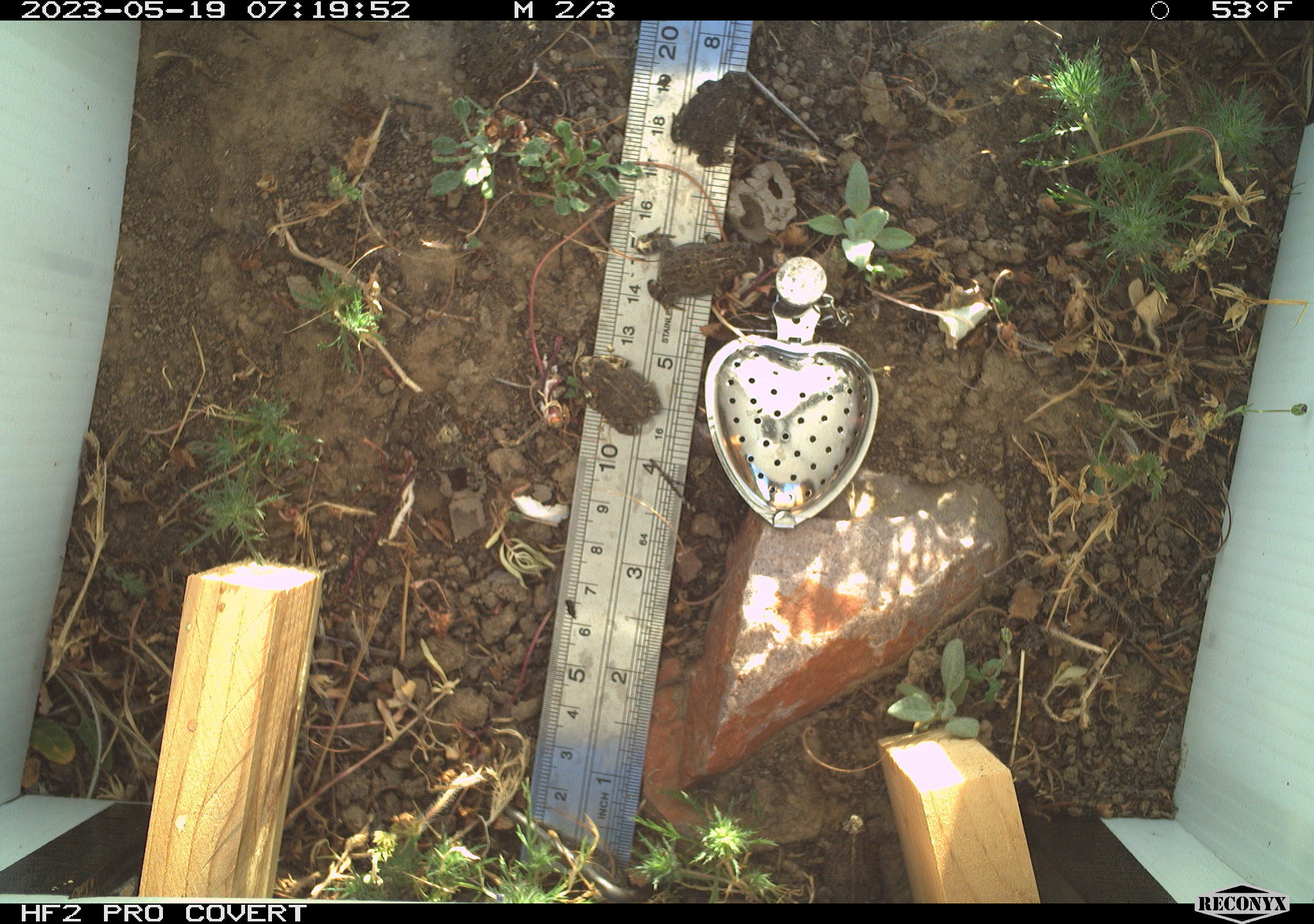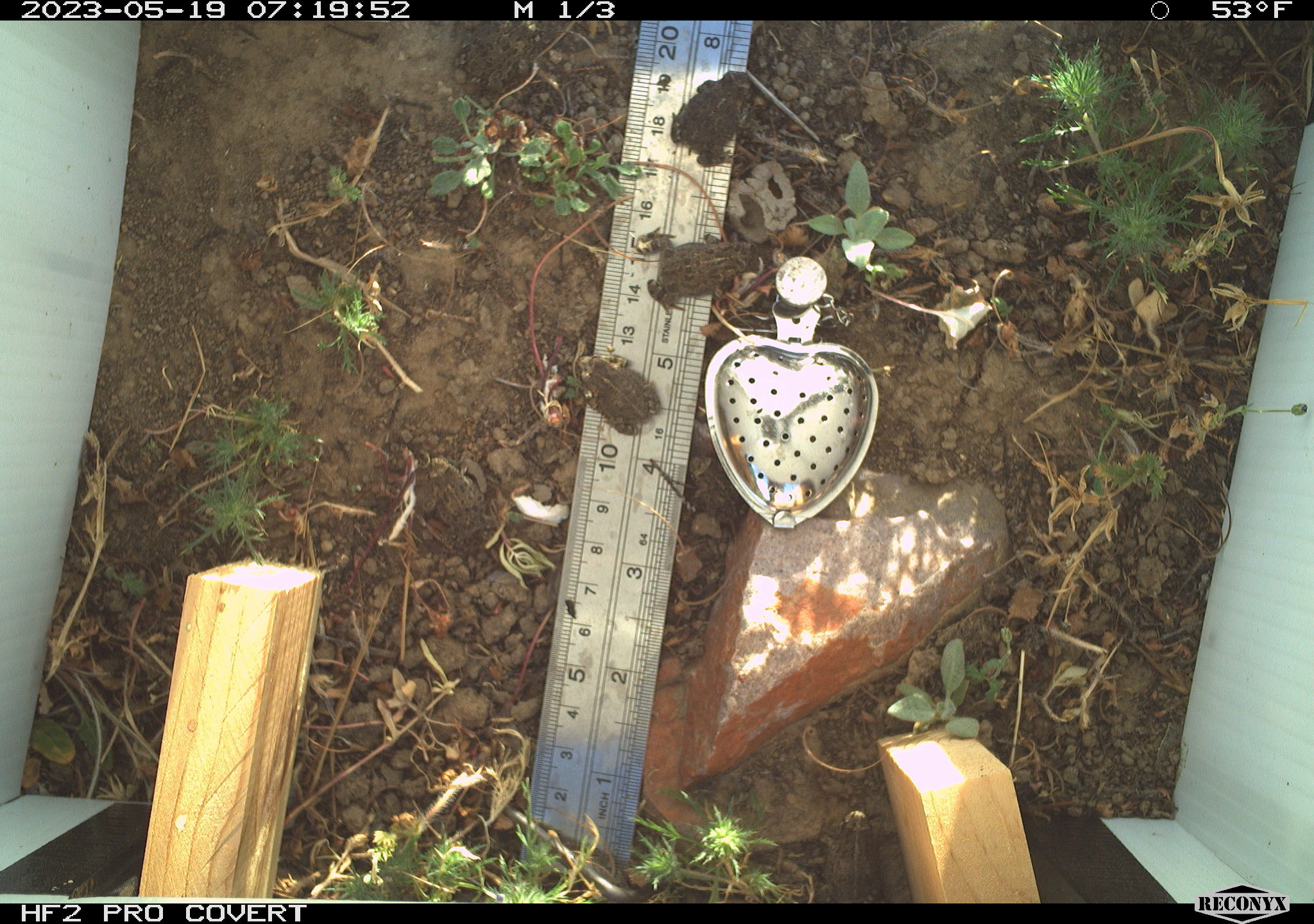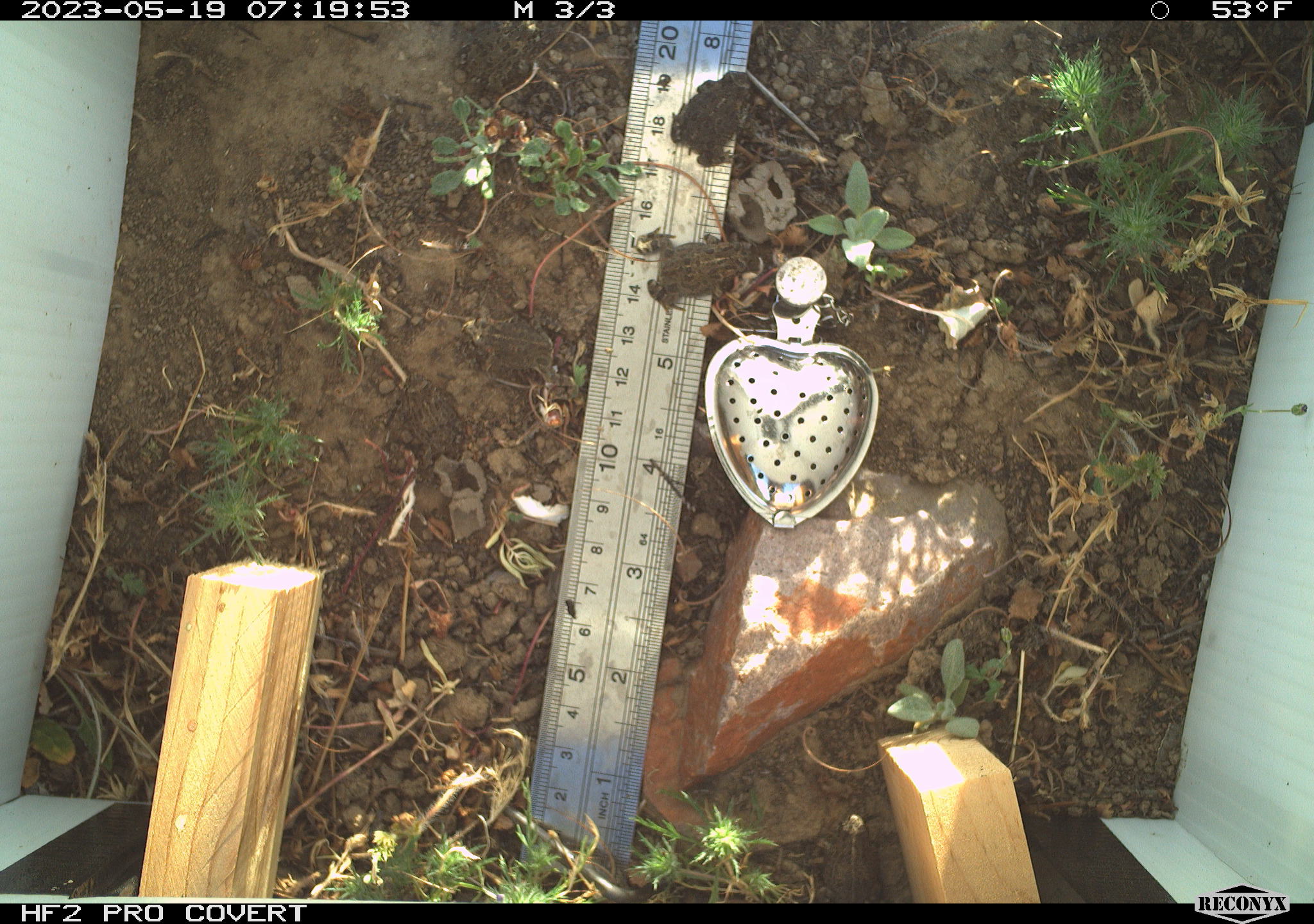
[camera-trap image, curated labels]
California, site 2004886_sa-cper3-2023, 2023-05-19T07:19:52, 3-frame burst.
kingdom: Animalia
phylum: Chordata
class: Amphibia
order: Anura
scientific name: Anura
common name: frogs